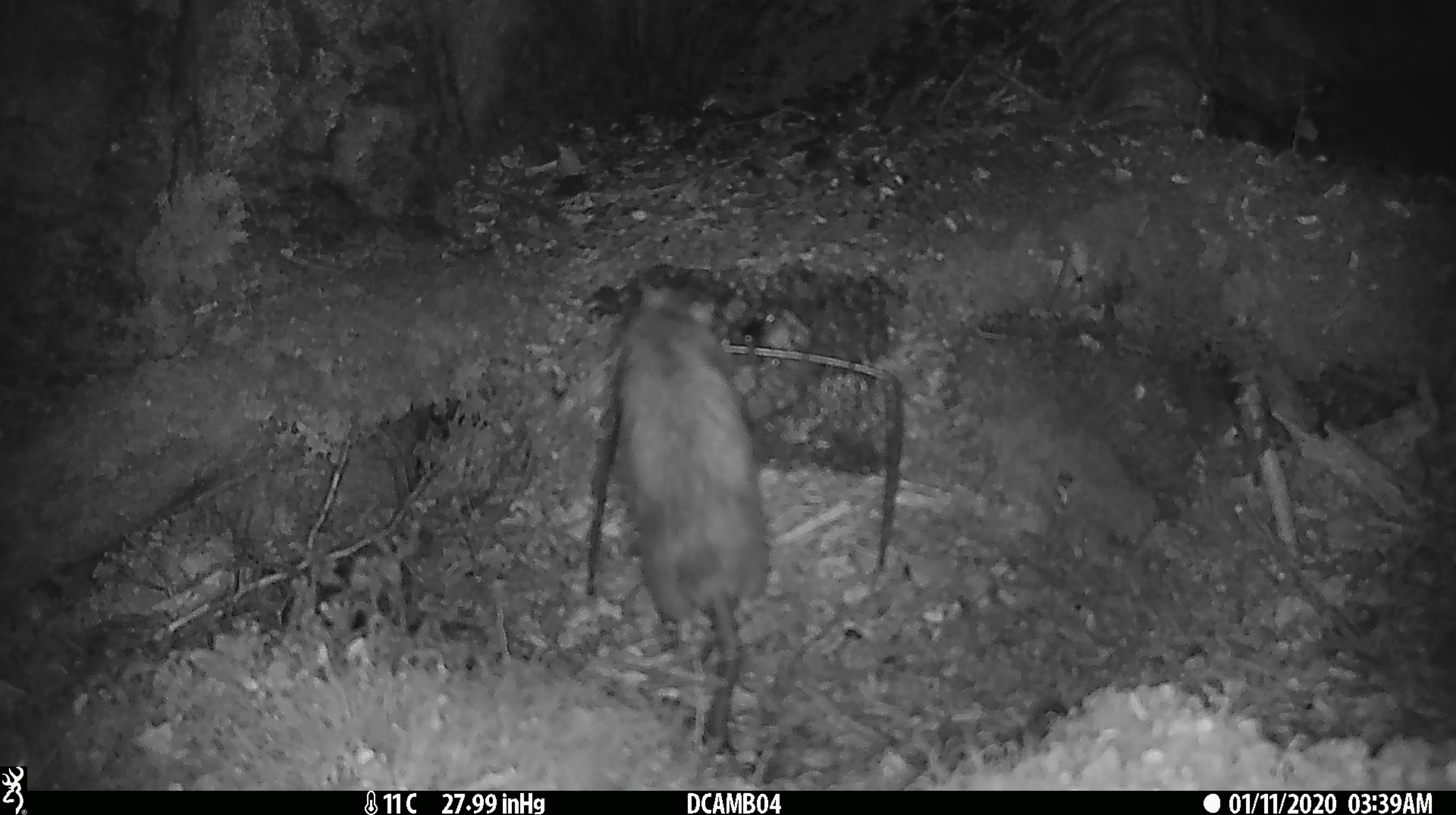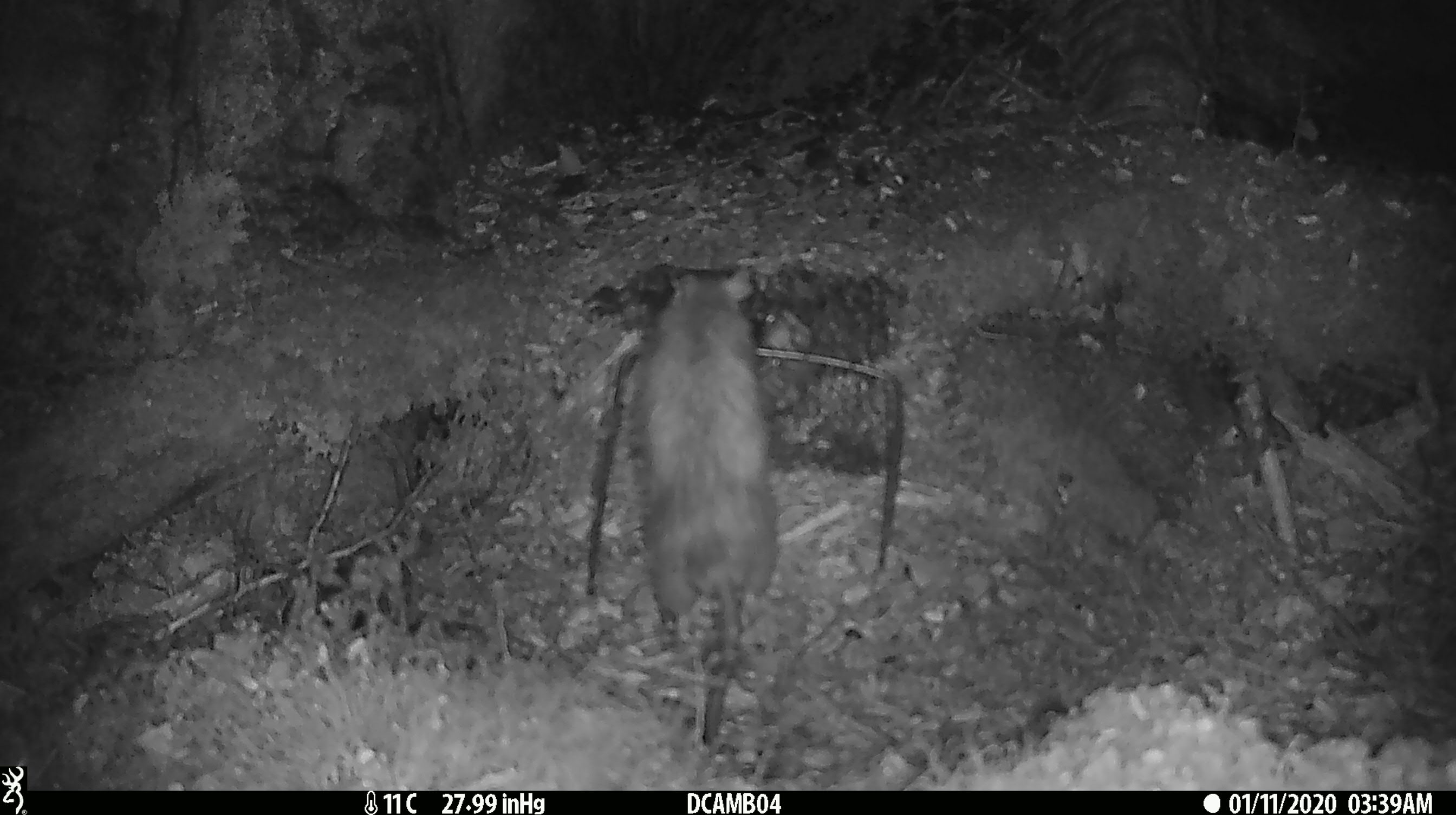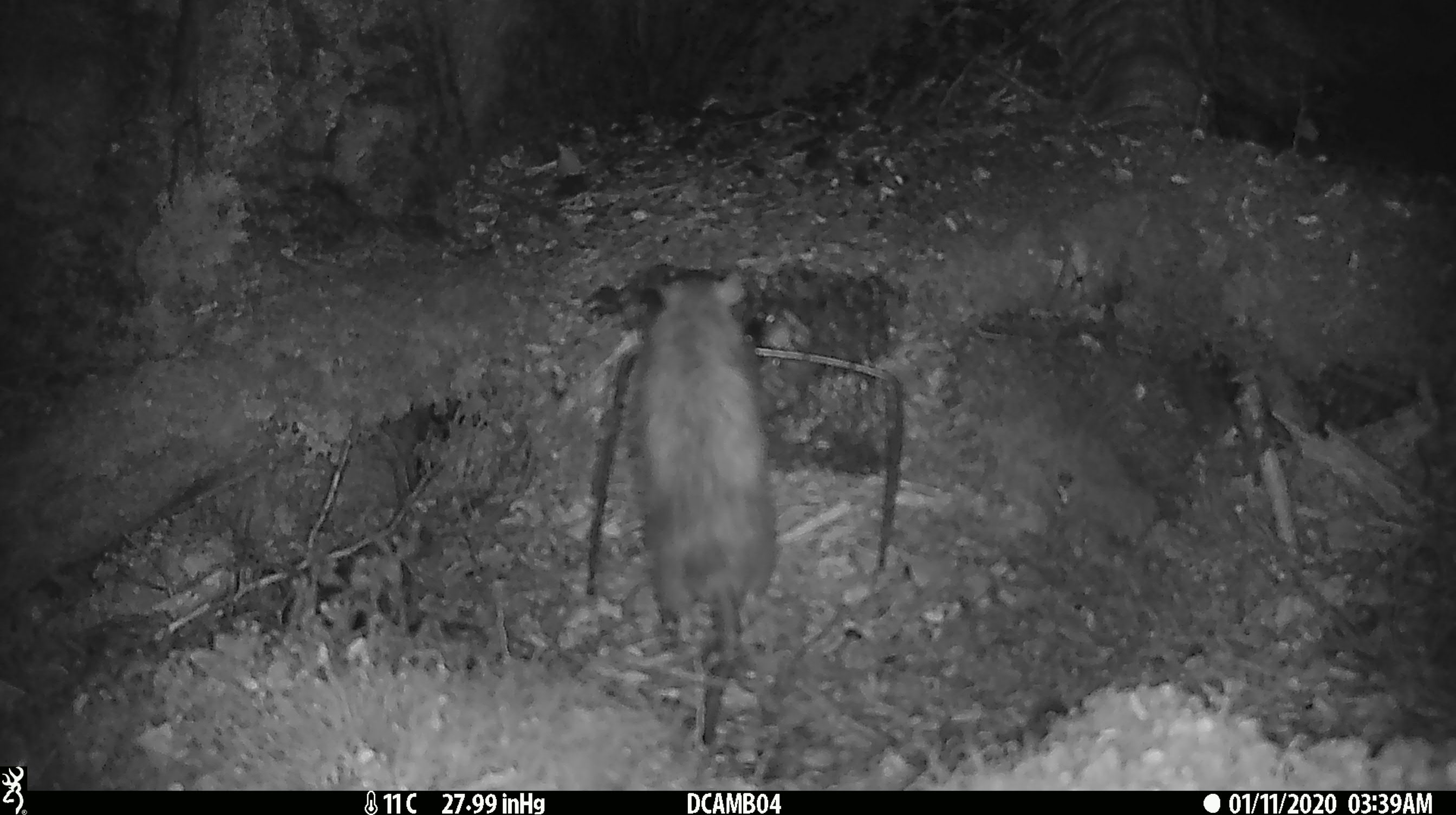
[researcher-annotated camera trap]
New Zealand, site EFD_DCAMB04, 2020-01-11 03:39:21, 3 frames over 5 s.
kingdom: Animalia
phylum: Chordata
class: Mammalia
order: Rodentia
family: Muridae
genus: Rattus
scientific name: Rattus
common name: rat